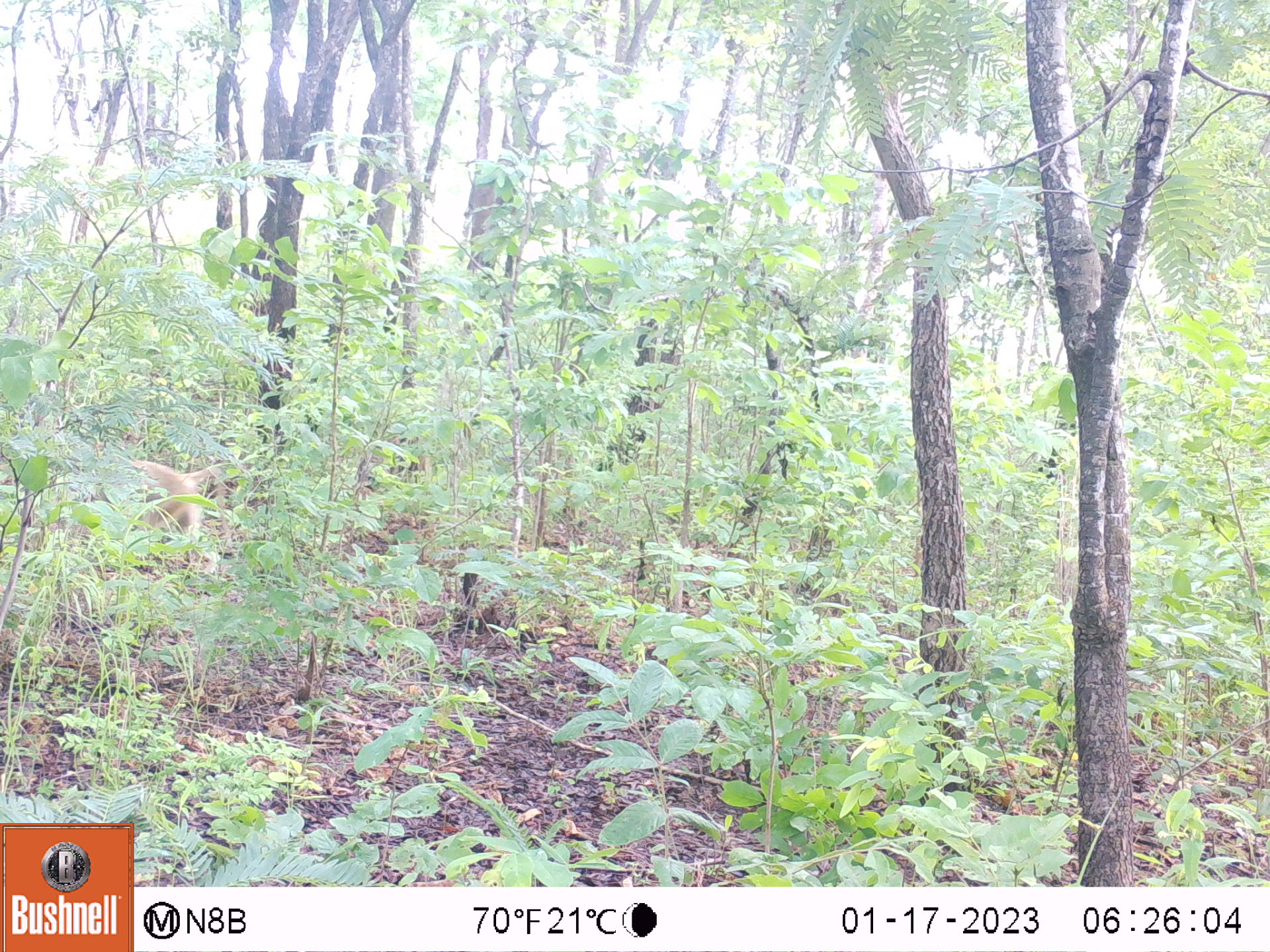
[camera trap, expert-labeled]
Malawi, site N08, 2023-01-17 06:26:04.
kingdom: Animalia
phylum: Chordata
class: Mammalia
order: Primates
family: Cercopithecidae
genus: Papio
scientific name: Papio cynocephalus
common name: yellow baboon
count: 1